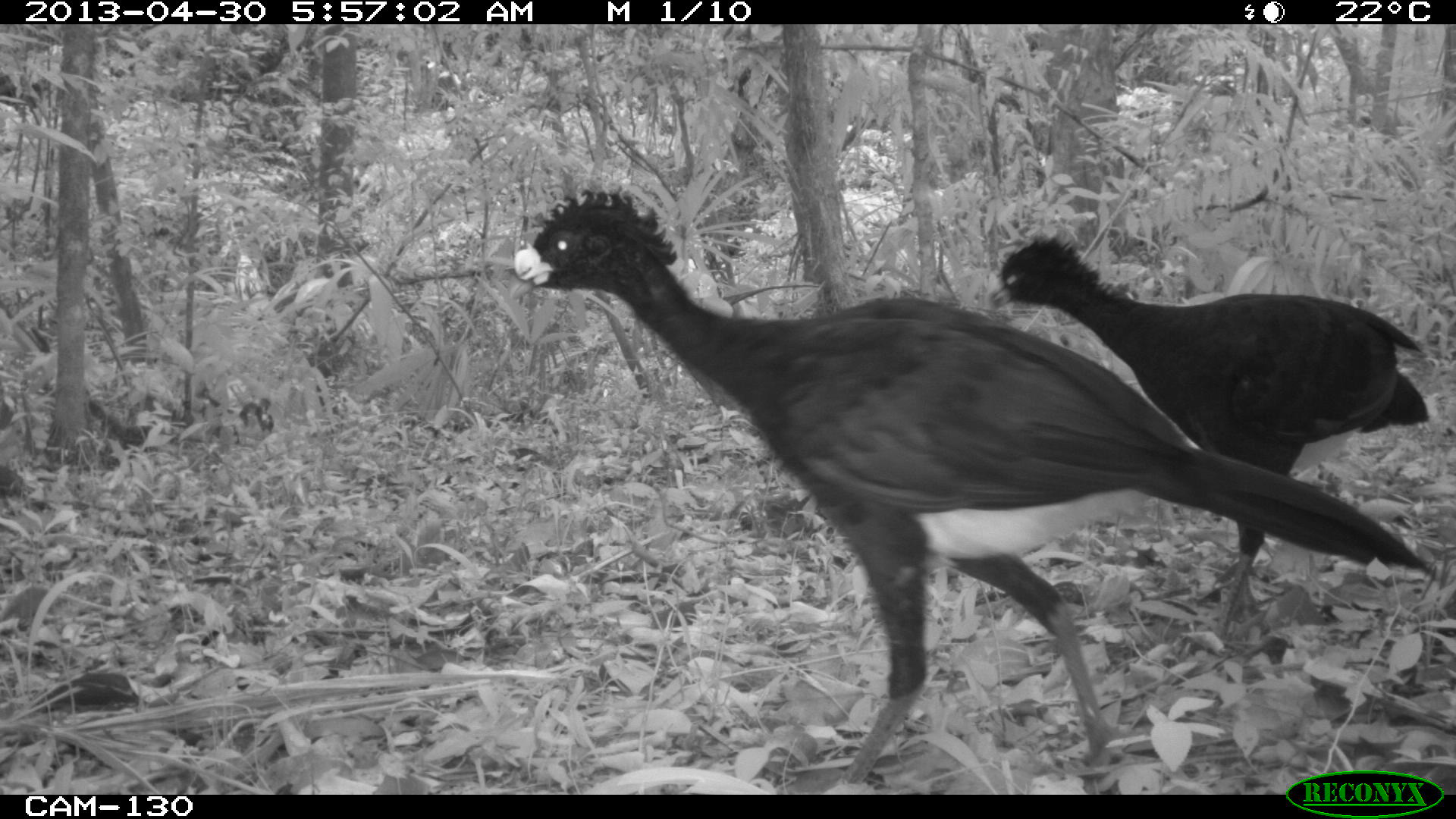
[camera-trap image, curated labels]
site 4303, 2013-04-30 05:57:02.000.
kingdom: Animalia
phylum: Chordata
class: Aves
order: Galliformes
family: Cracidae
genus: Crax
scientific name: Crax rubra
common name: great curassow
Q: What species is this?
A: Crax rubra (great curassow).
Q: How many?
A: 2.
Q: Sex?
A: Male.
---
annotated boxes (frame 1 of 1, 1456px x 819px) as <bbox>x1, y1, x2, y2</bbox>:
crax rubra: <bbox>510, 187, 1432, 785</bbox>; <bbox>985, 230, 1429, 639</bbox>